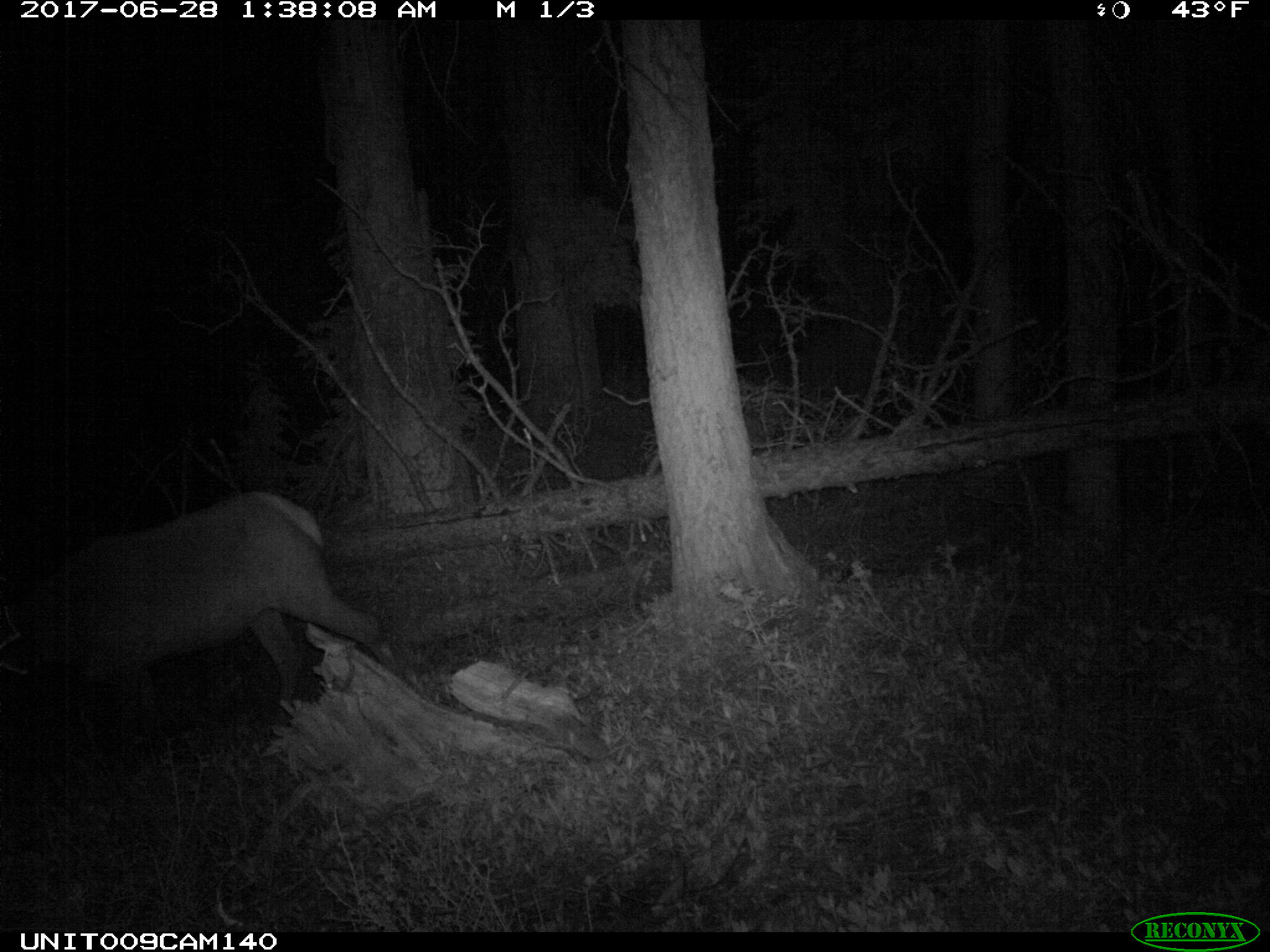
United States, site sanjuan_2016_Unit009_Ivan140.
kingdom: Animalia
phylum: Chordata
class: Mammalia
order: Artiodactyla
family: Cervidae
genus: Cervus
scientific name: Cervus elaphus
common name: red deer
Cervus elaphus (red deer).